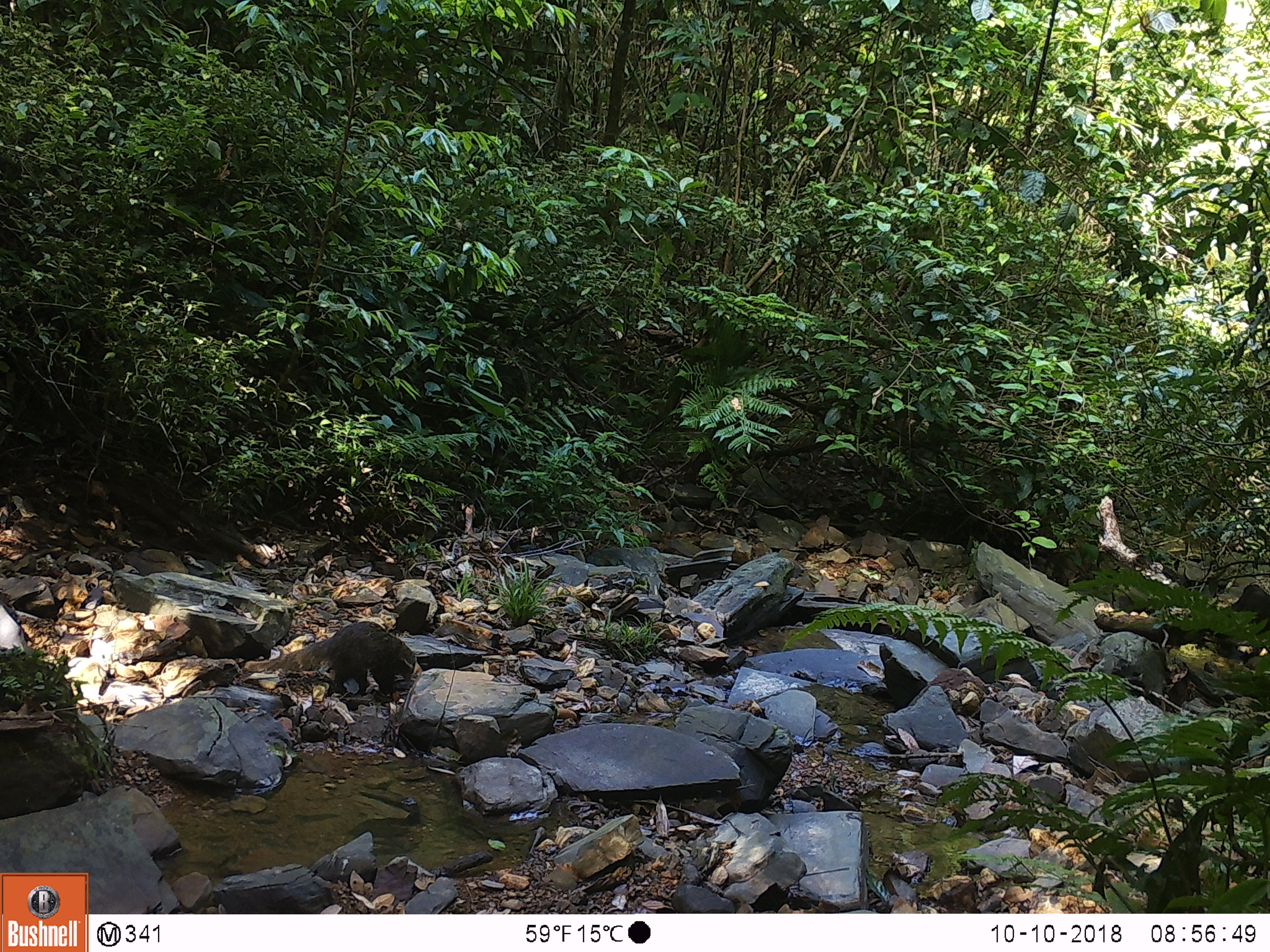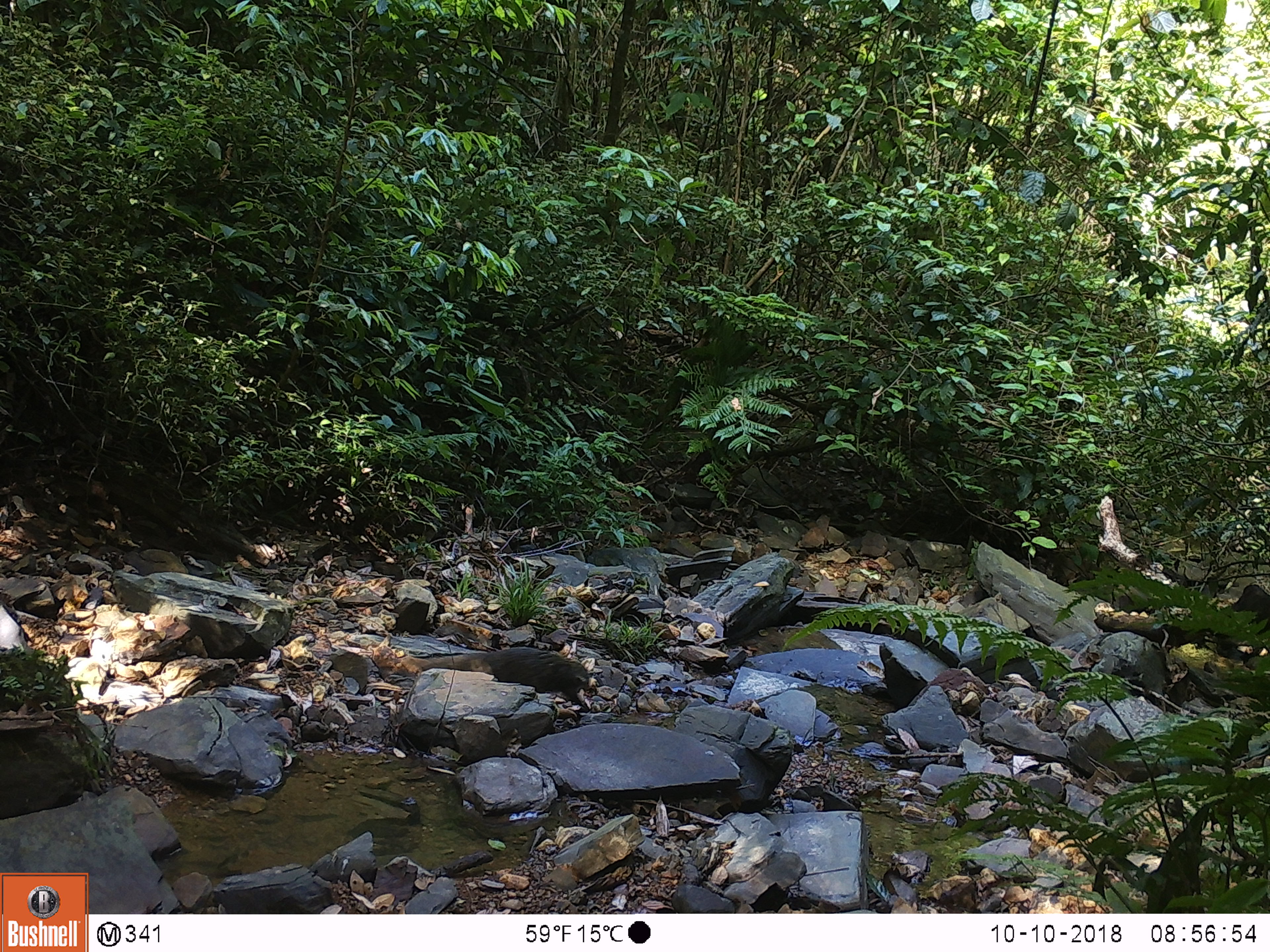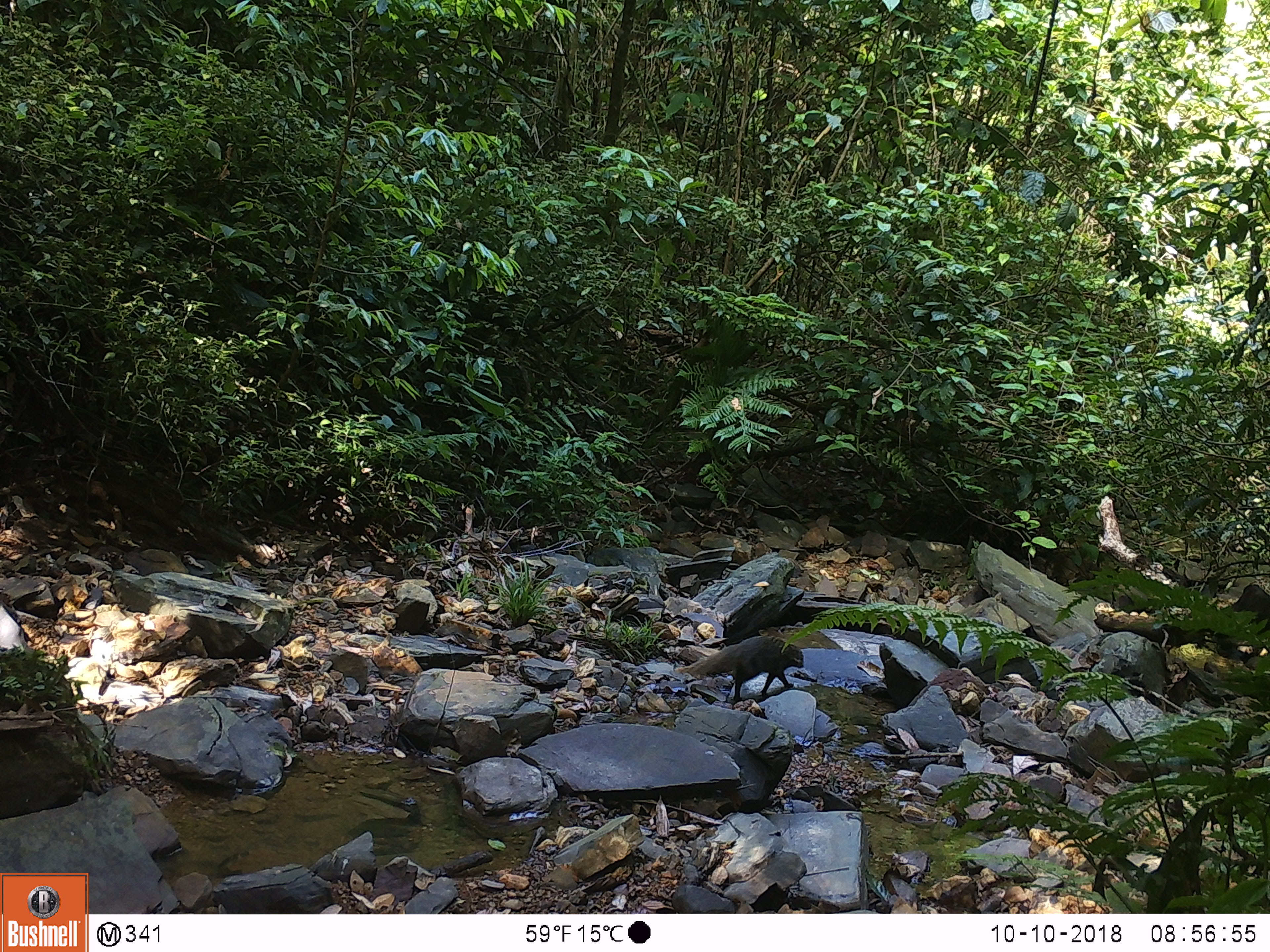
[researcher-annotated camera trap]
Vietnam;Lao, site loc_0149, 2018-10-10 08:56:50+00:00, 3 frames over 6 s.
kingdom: Animalia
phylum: Chordata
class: Mammalia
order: Carnivora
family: Herpestidae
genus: Urva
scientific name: Urva urva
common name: crab-eating mongoose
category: crab eating mongoose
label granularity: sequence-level